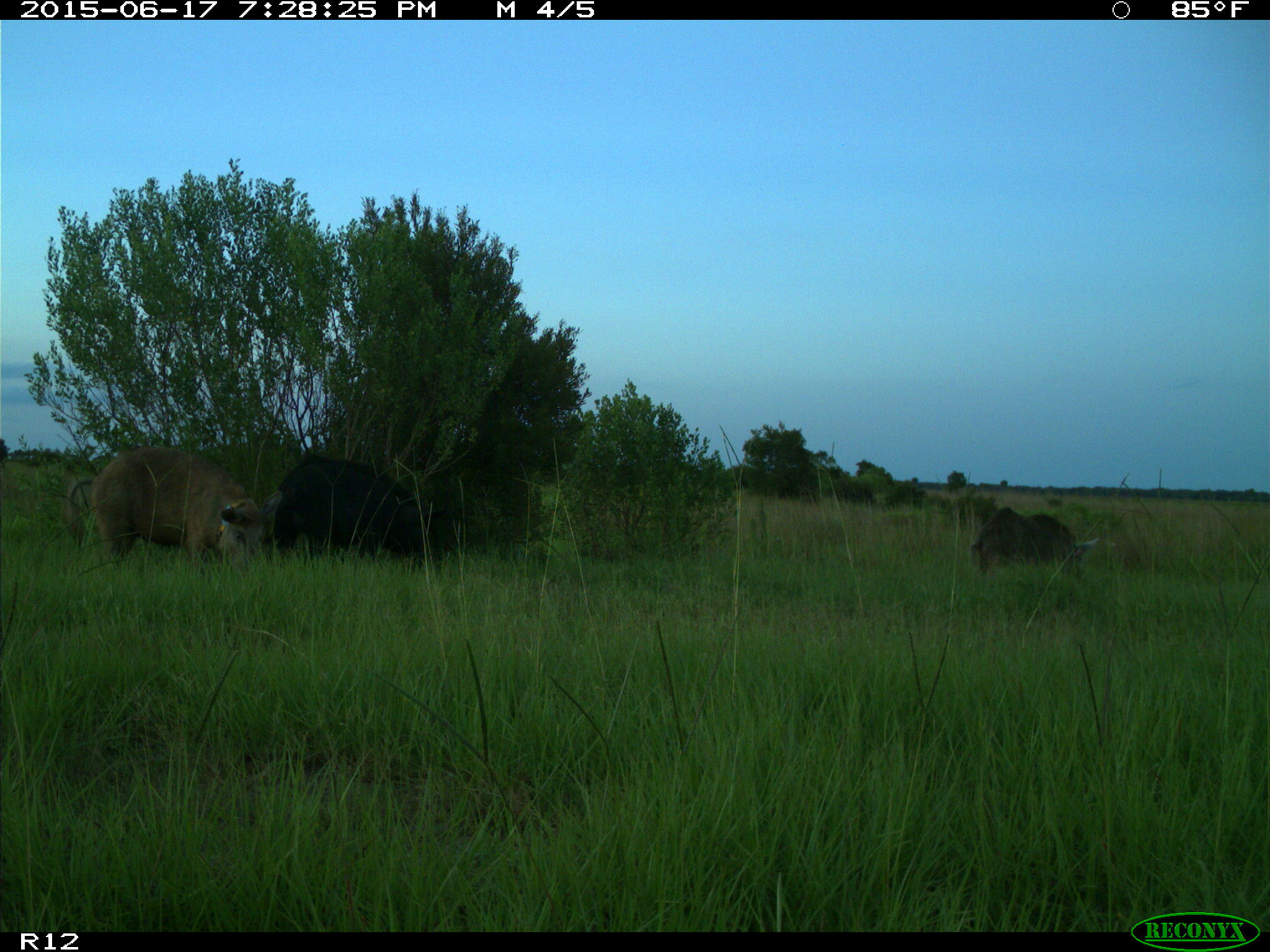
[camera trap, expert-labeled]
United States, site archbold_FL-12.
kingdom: Animalia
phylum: Chordata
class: Mammalia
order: Artiodactyla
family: Suidae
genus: Sus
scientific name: Sus scrofa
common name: wild boar